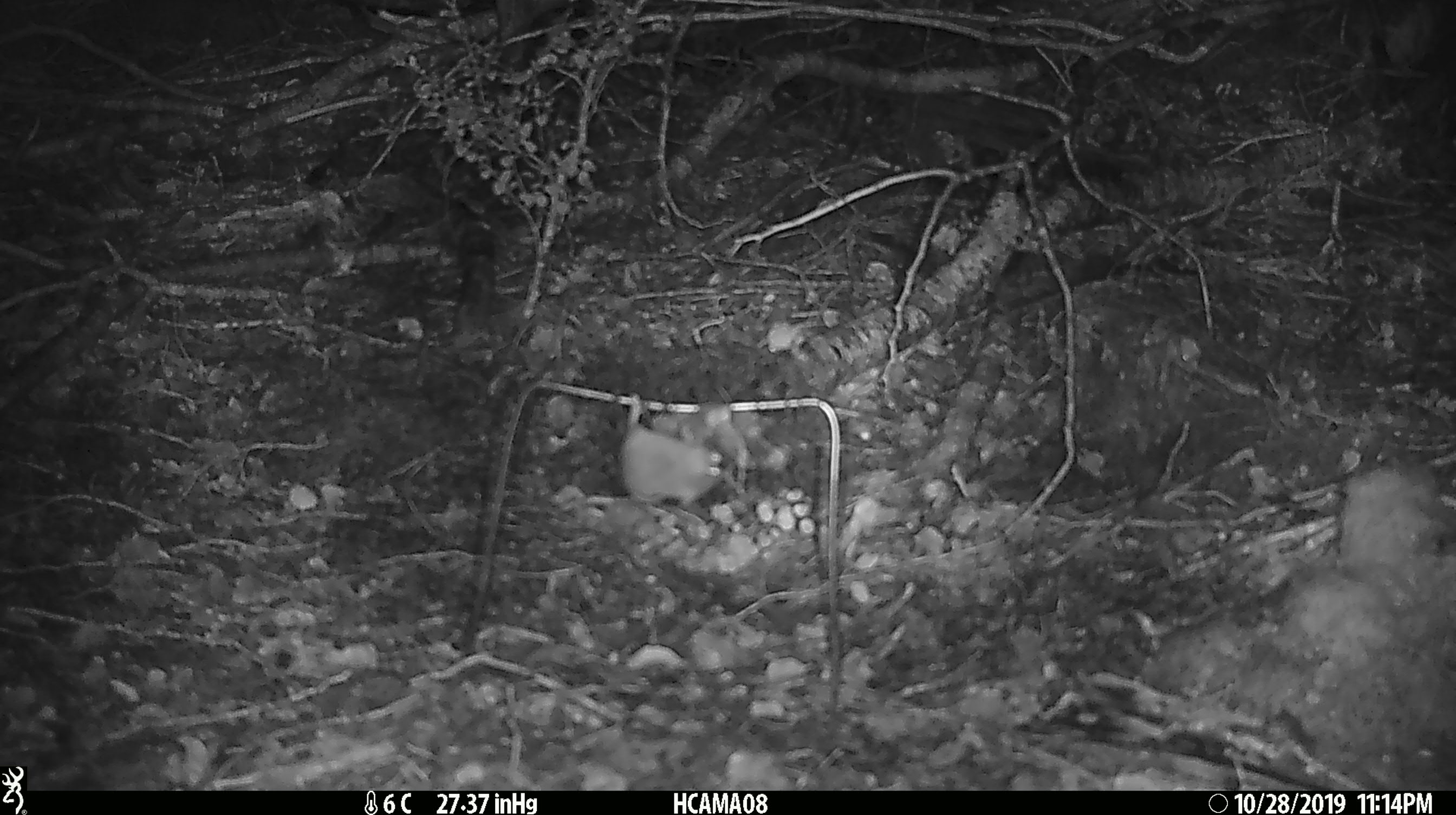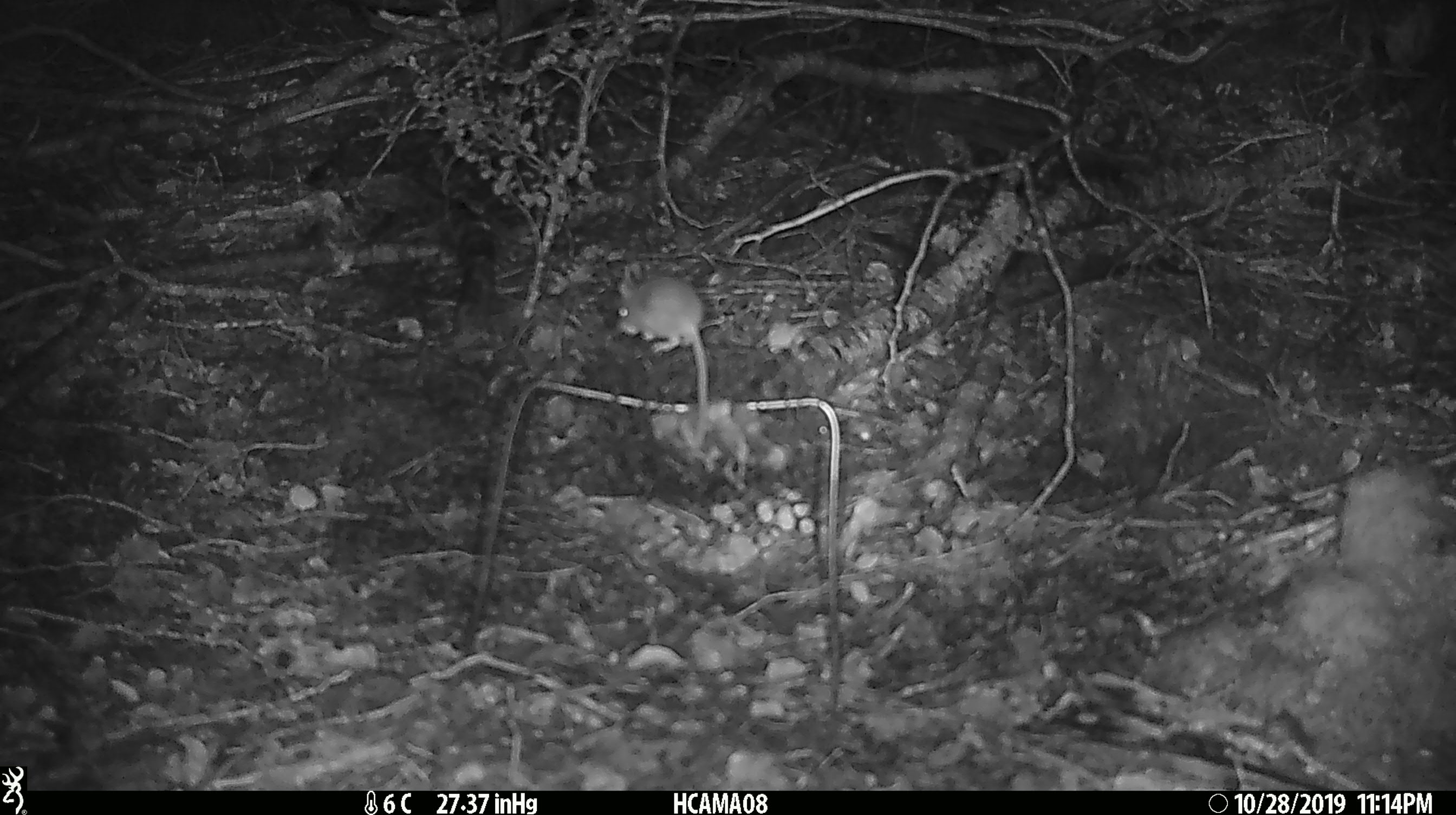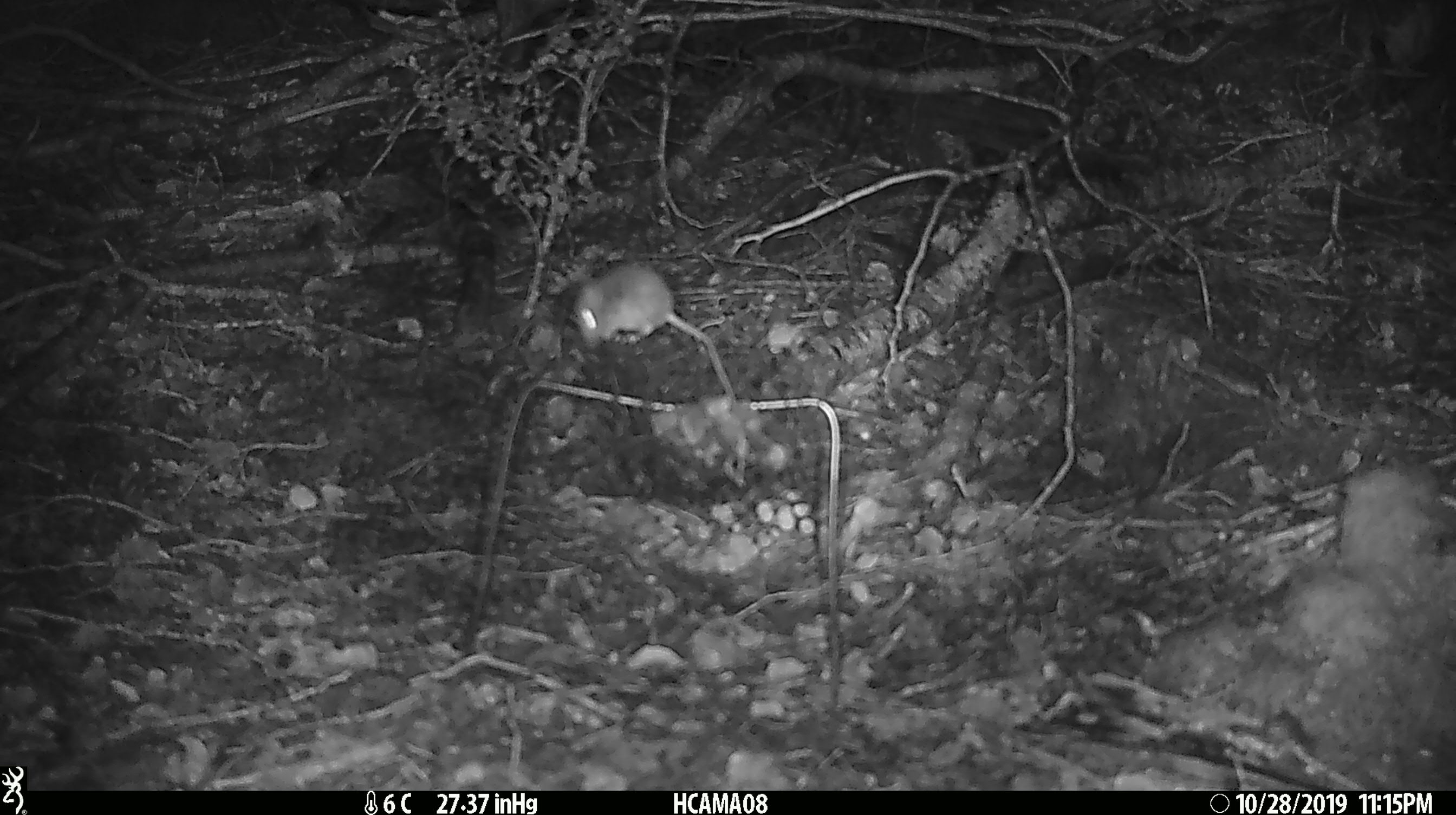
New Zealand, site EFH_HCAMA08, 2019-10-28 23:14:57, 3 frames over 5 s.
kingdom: Animalia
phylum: Chordata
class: Mammalia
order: Rodentia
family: Muridae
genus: Mus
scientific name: Mus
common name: mouse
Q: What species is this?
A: Mouse (Mus).